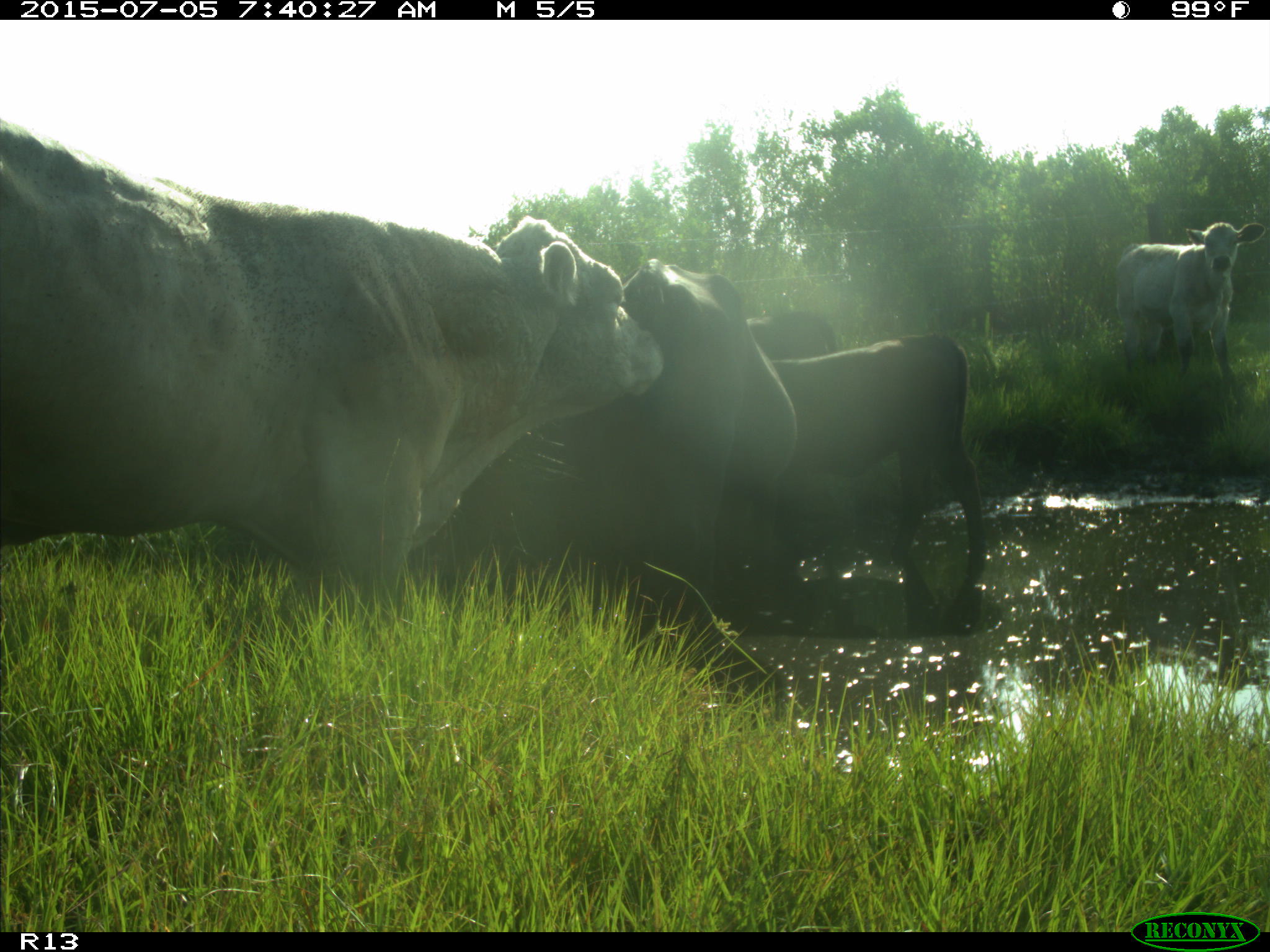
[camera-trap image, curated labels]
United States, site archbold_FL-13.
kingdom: Animalia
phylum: Chordata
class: Mammalia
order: Artiodactyla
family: Bovidae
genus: Bos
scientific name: Bos taurus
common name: domestic cow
Bos taurus (domestic cow).